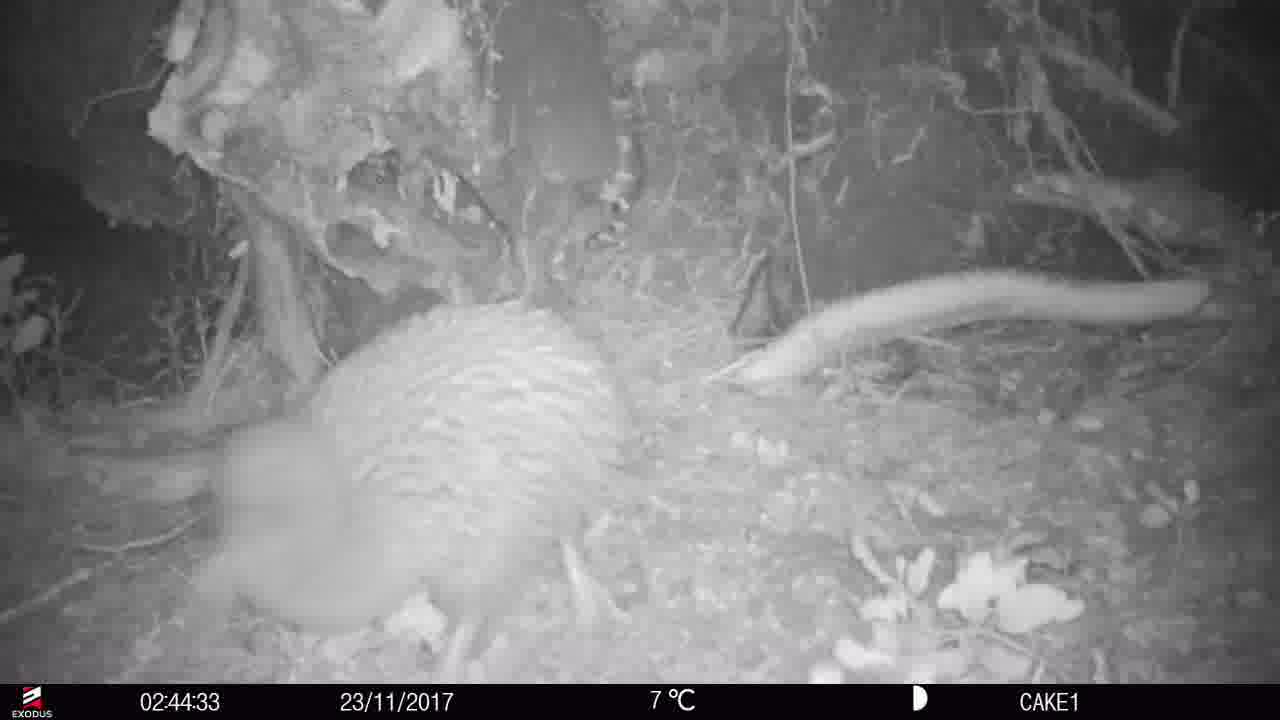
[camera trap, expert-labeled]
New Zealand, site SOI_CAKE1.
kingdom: Animalia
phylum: Chordata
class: Aves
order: Apterygiformes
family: Apterygidae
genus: Apteryx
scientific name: Apteryx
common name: kiwi